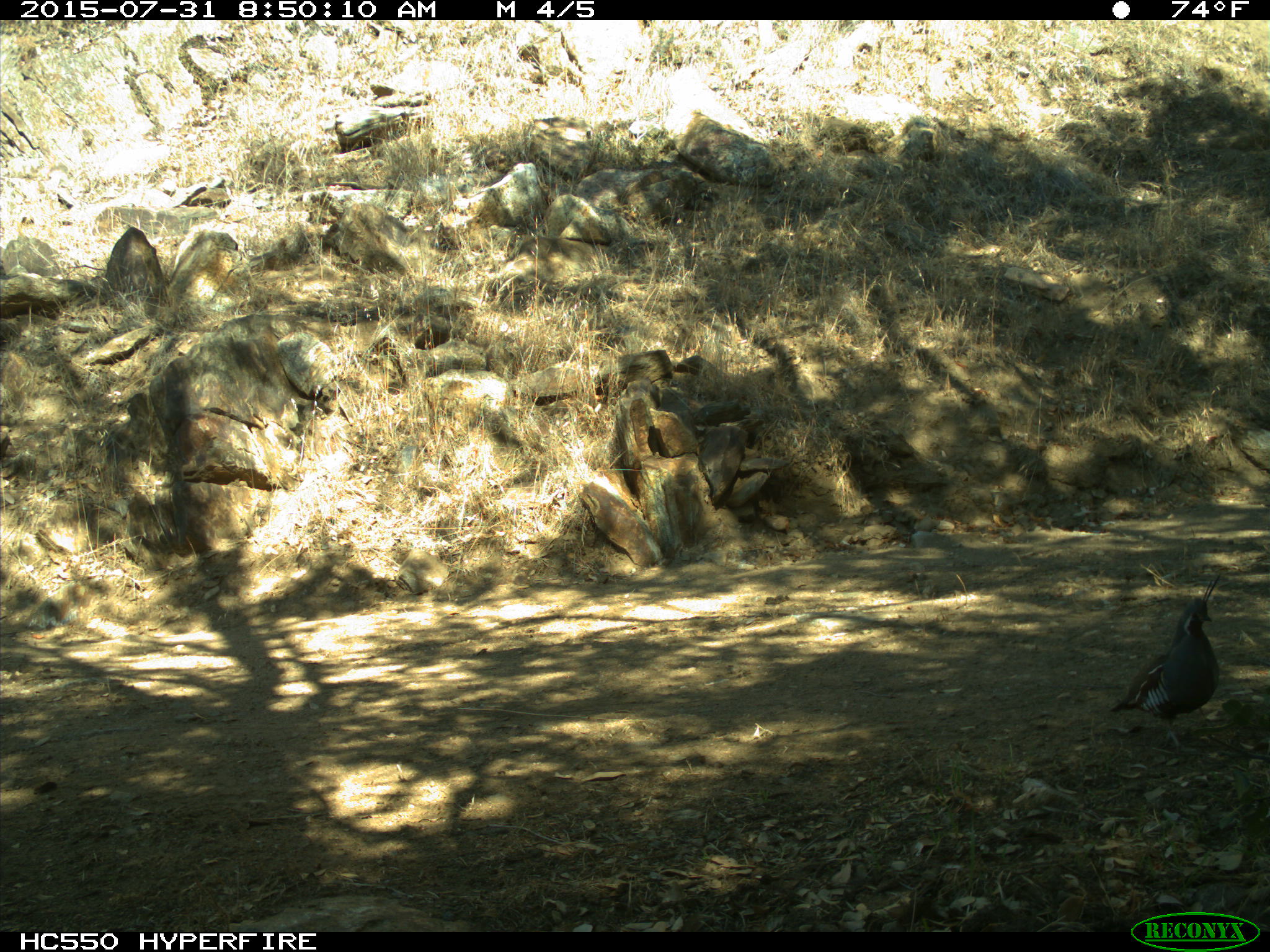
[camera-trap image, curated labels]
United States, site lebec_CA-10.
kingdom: Animalia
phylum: Chordata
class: Aves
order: Galliformes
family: Odontophoridae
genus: Callipepla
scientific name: Callipepla californica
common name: california quail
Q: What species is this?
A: Callipepla californica (california quail).